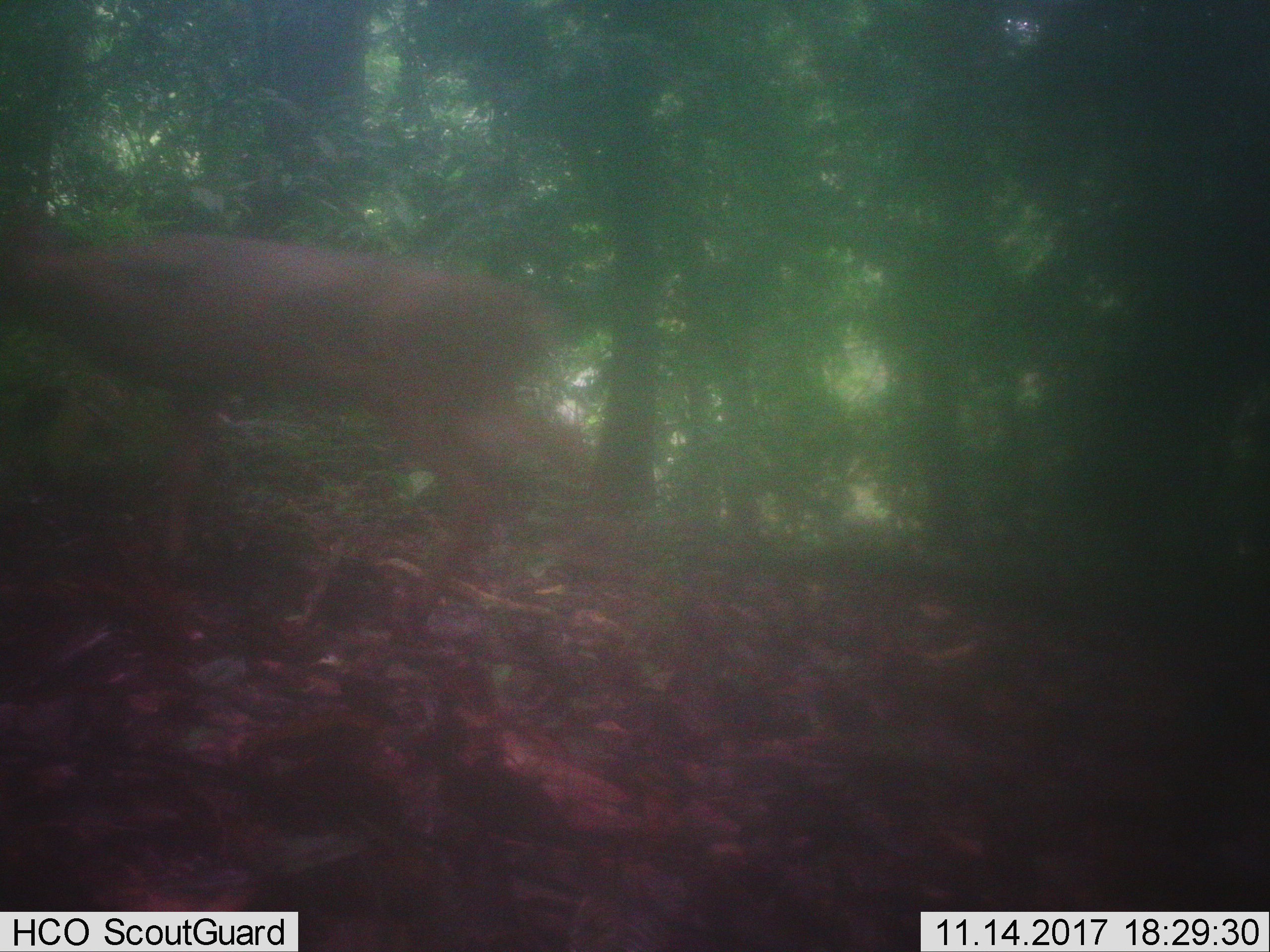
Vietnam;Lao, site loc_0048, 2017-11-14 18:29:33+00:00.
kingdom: Animalia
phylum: Chordata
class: Mammalia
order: Artiodactyla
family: Cervidae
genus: Muntiacus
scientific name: Muntiacus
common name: muntjacs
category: unidentified muntjac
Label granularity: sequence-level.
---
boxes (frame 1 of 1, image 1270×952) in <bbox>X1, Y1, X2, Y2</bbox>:
unidentified muntjac: <bbox>0, 233, 591, 637</bbox>